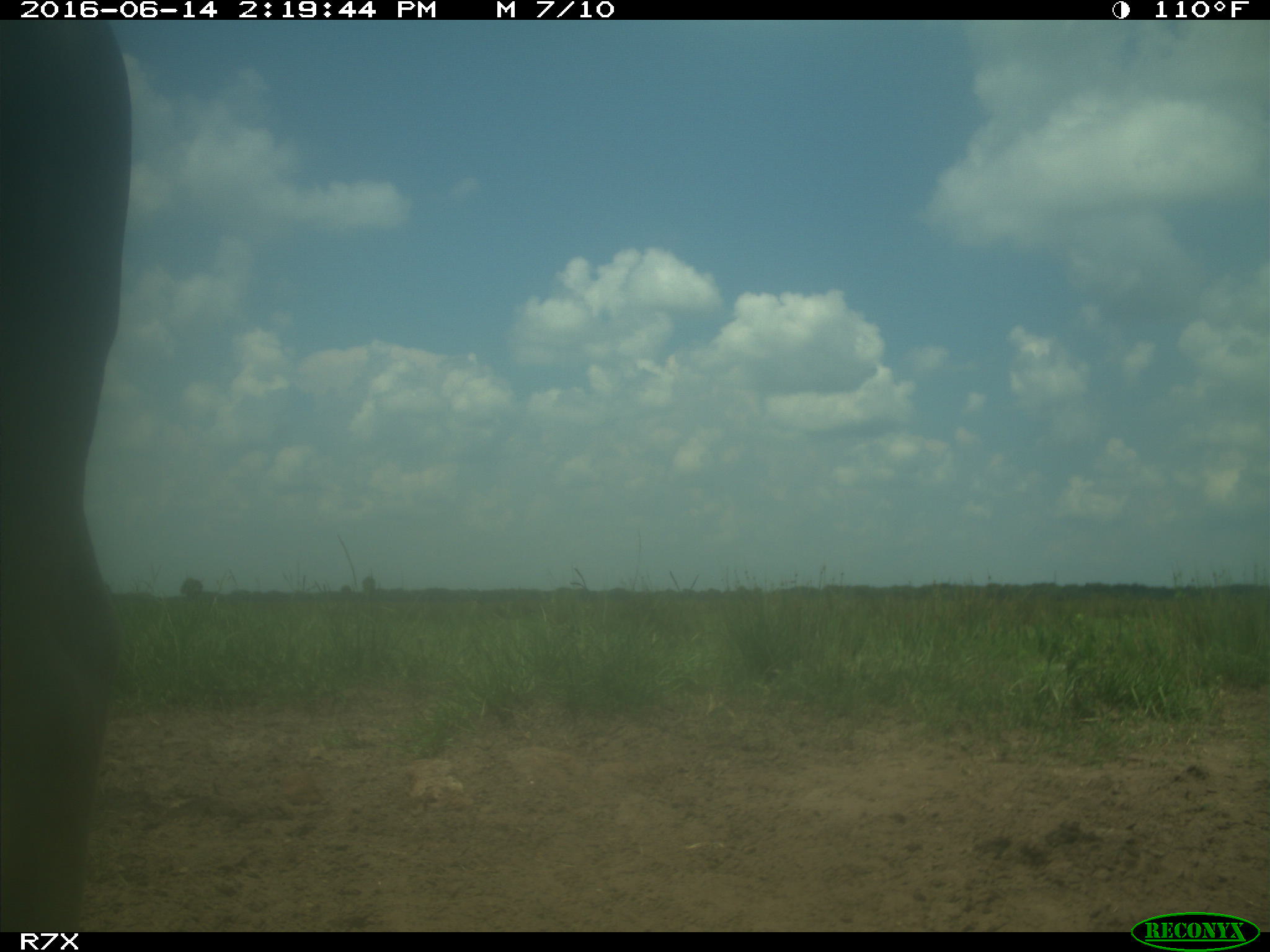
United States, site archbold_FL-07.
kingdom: Animalia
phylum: Chordata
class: Mammalia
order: Artiodactyla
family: Bovidae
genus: Bos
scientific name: Bos taurus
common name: domestic cow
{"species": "Bos taurus (domestic cow)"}